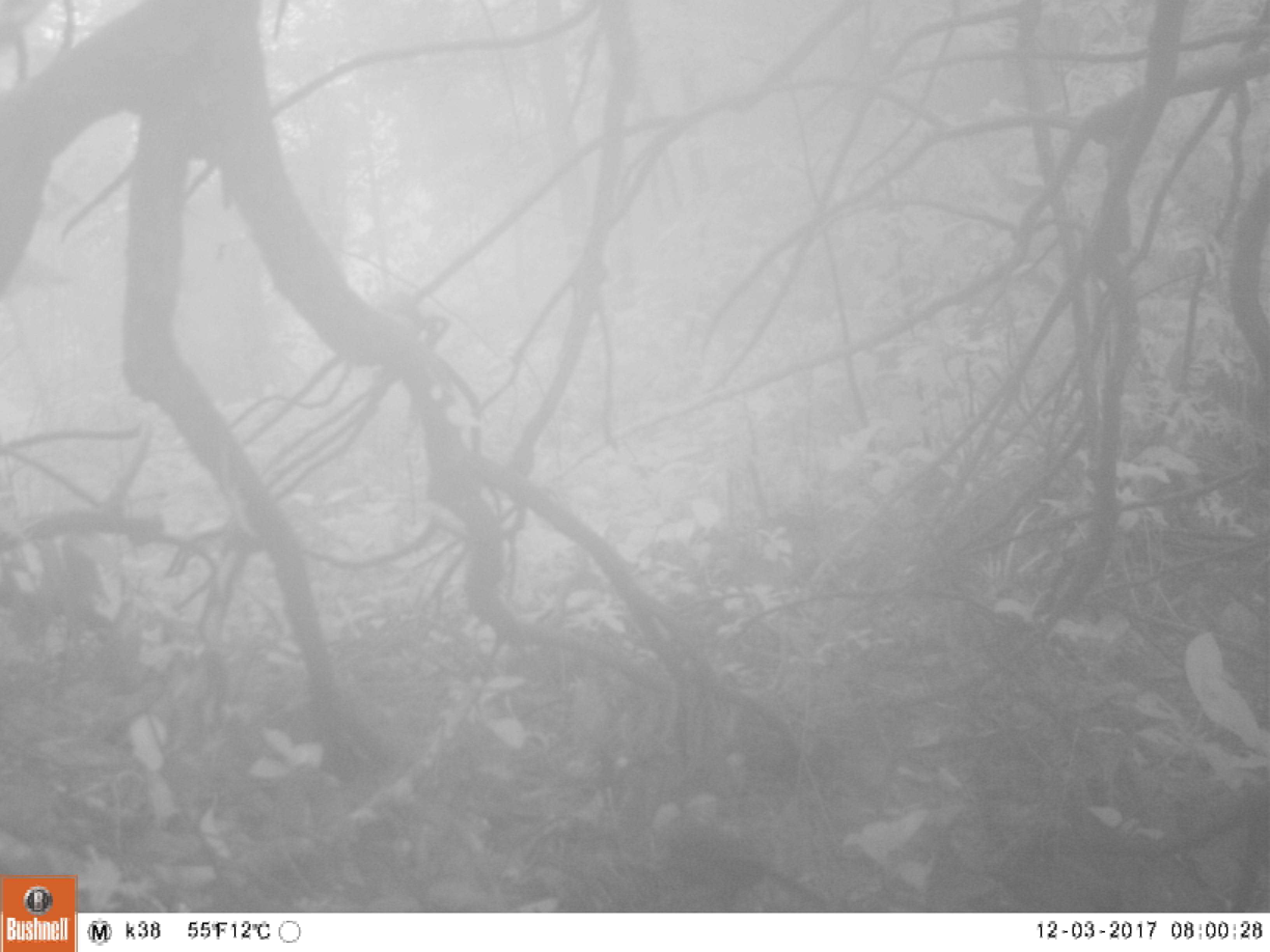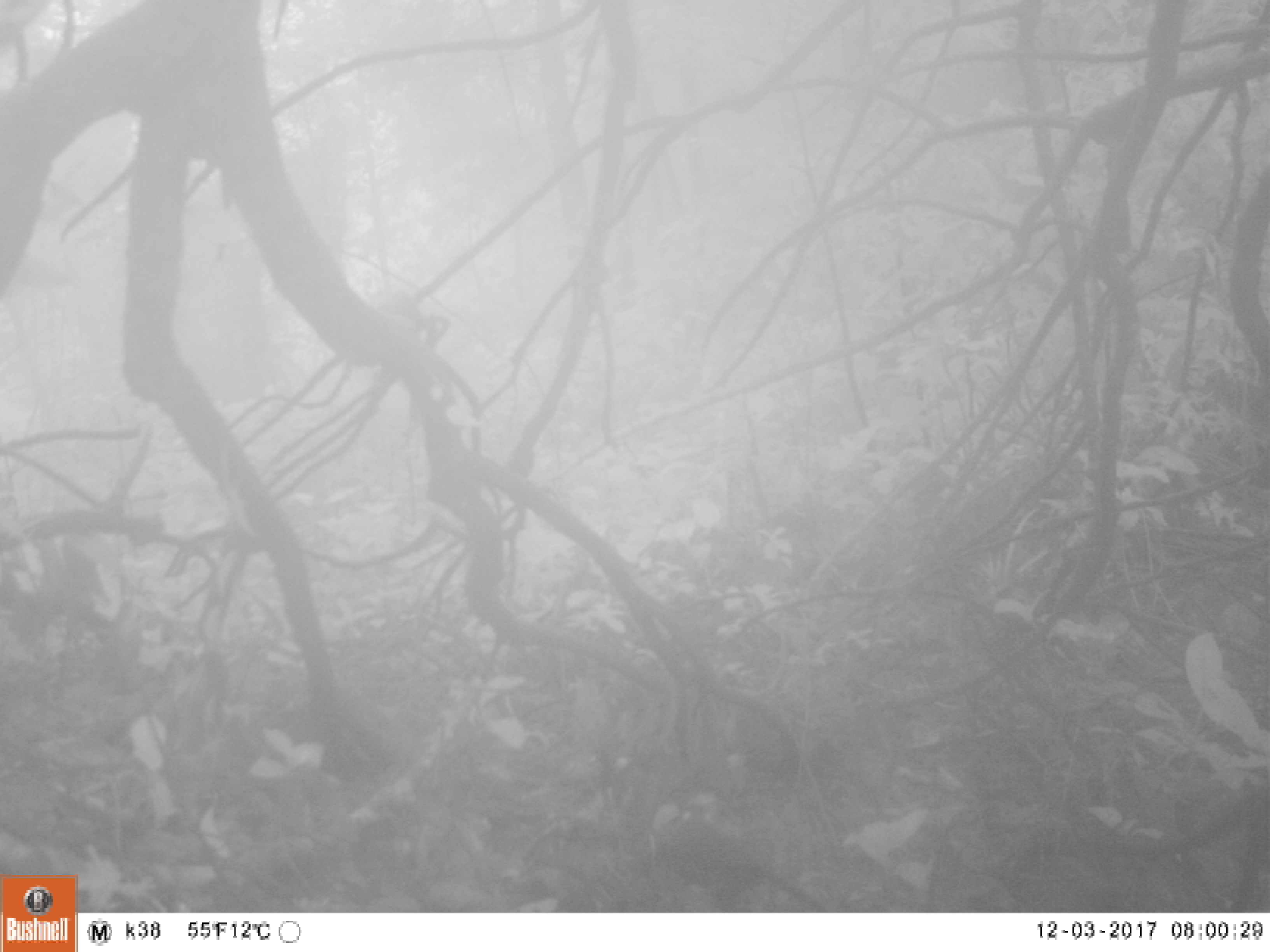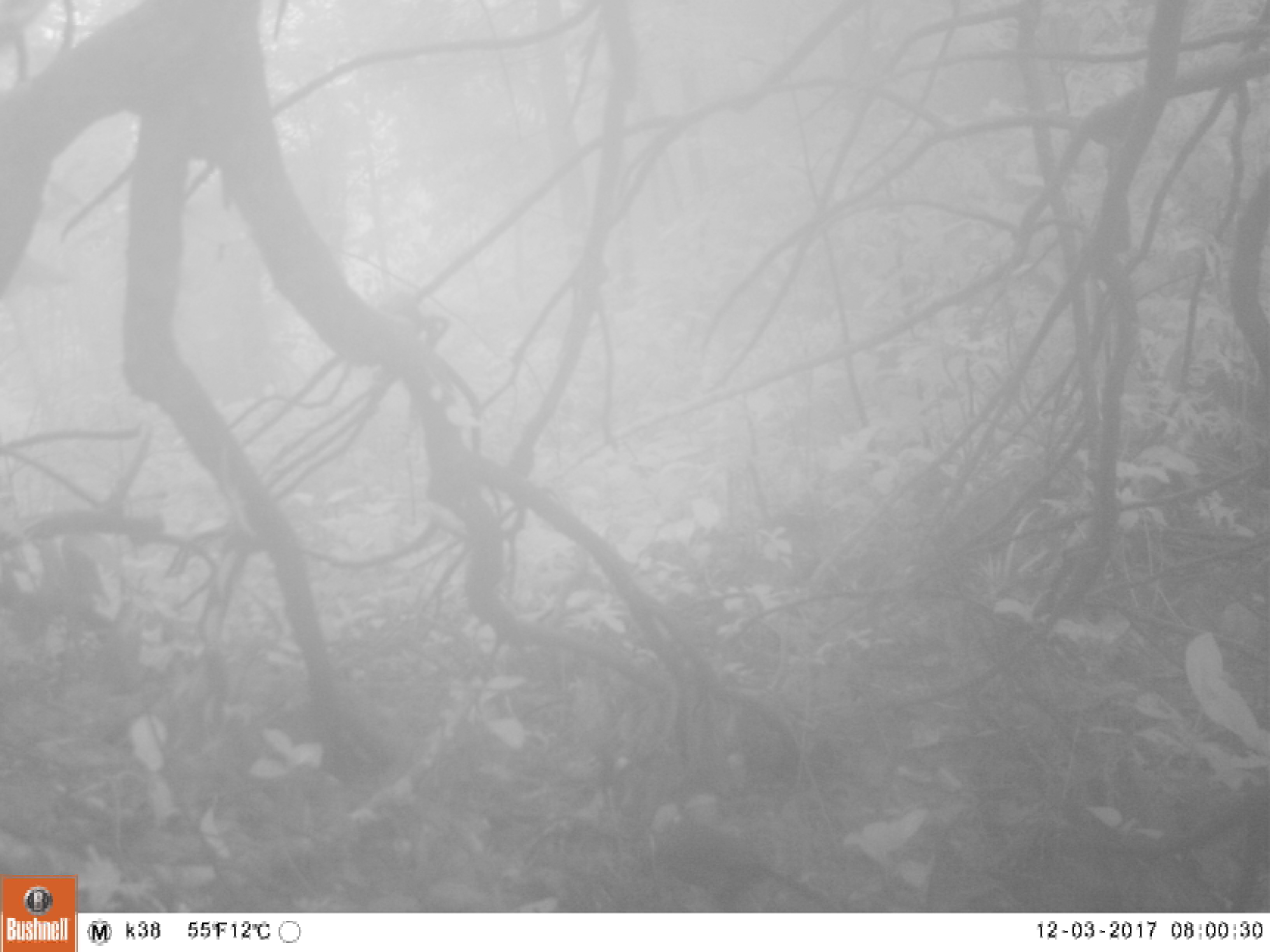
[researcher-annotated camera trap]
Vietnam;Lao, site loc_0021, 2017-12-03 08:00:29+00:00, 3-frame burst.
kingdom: Animalia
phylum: Chordata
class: Aves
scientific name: Aves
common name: bird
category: unidentified bird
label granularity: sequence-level